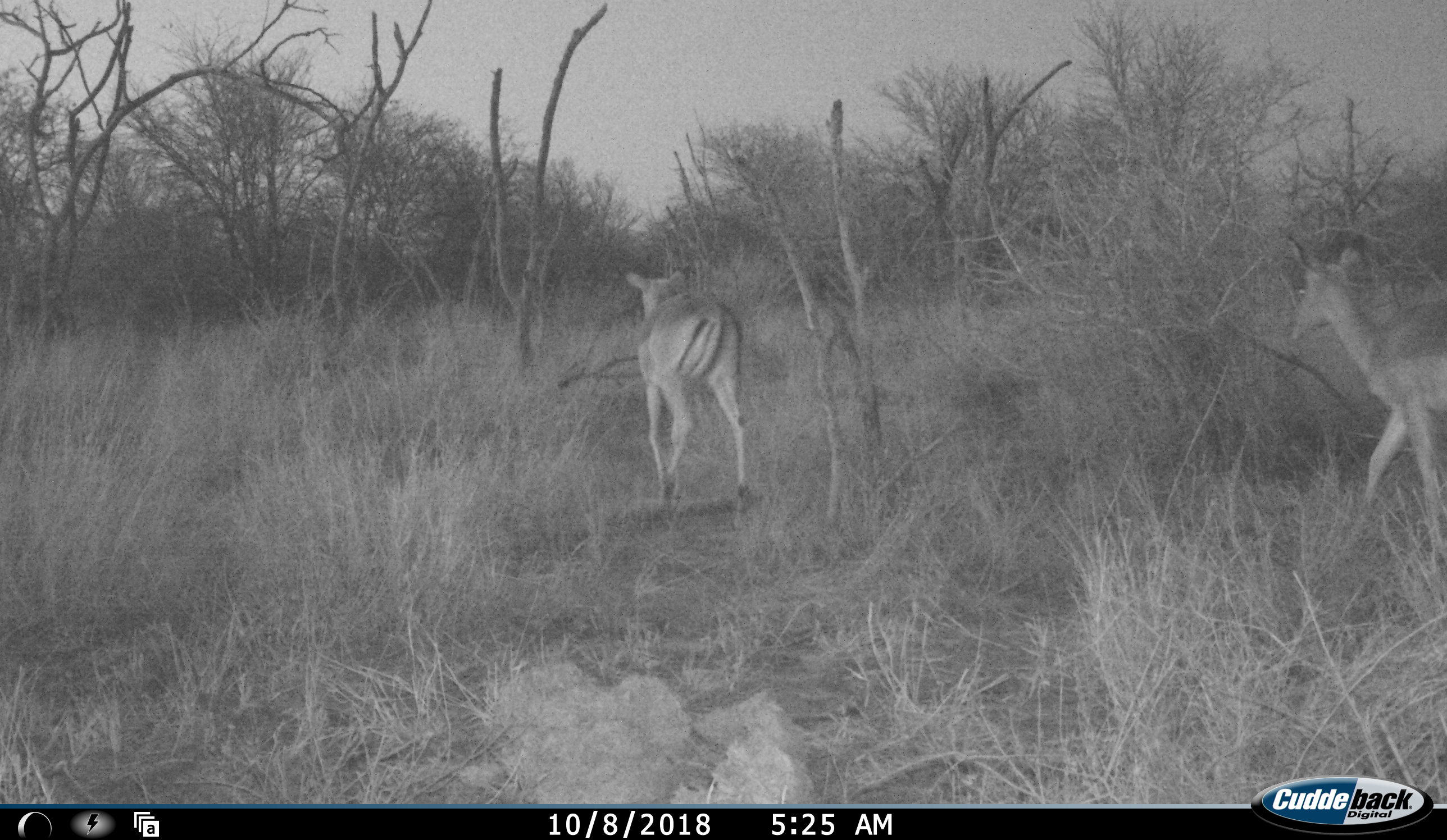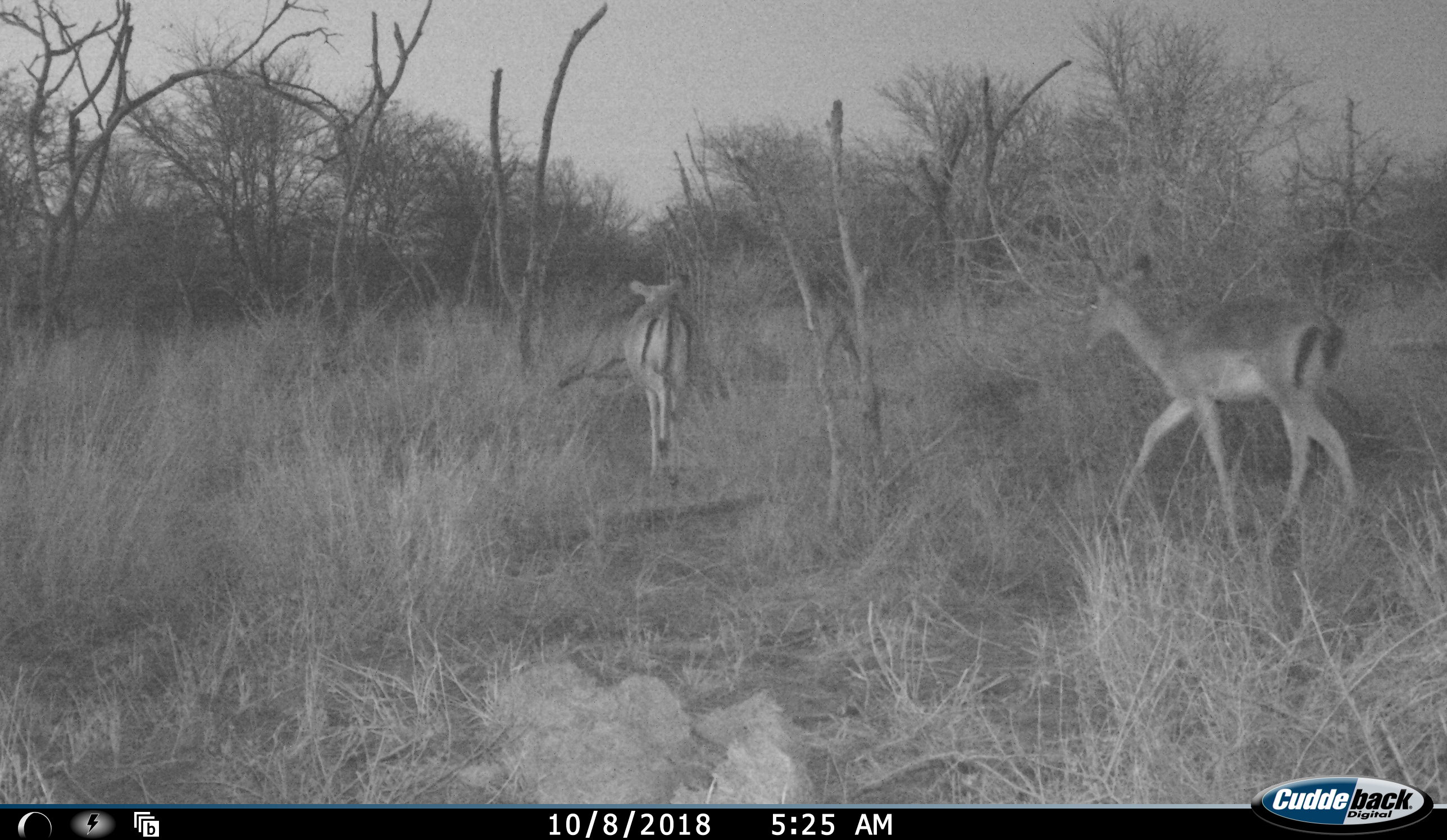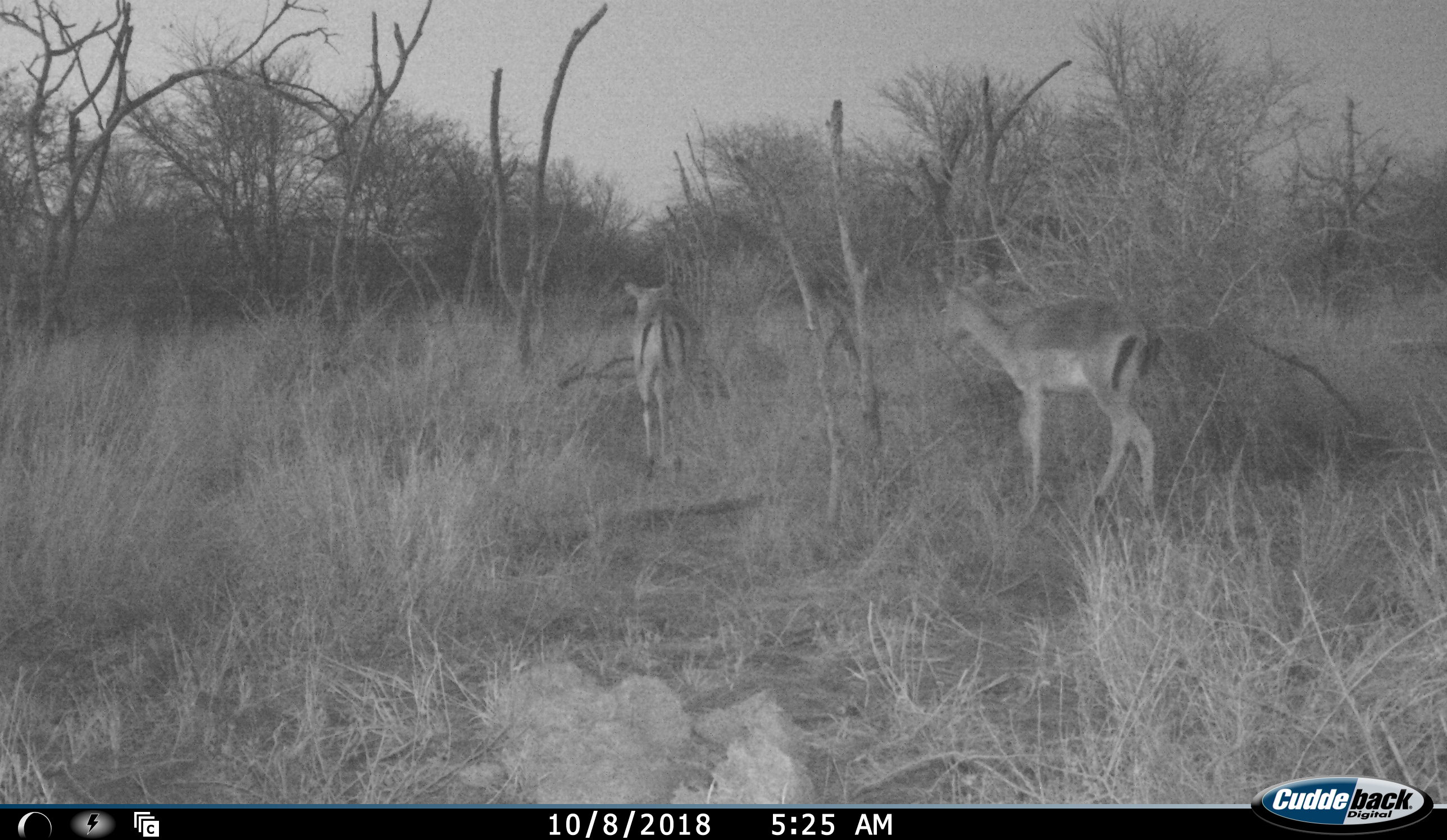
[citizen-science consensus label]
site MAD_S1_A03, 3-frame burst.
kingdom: Animalia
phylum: Chordata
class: Mammalia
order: Artiodactyla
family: Bovidae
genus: Aepyceros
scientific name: Aepyceros melampus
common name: impala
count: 2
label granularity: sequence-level